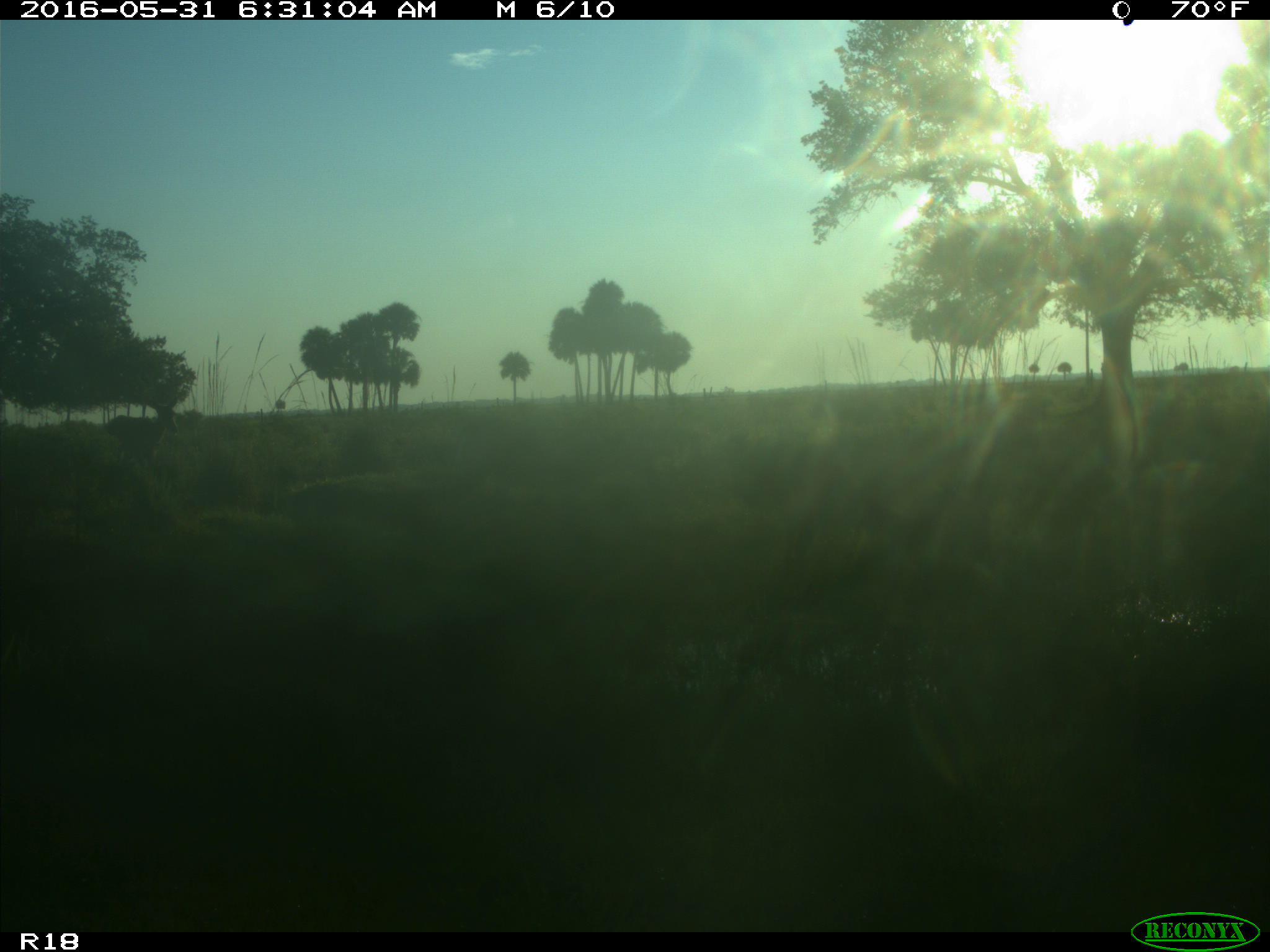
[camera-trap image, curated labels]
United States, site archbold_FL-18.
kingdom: Animalia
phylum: Chordata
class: Mammalia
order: Artiodactyla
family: Cervidae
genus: Odocoileus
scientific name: Odocoileus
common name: deer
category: unidentified deer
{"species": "unidentified deer (deer) (Odocoileus)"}